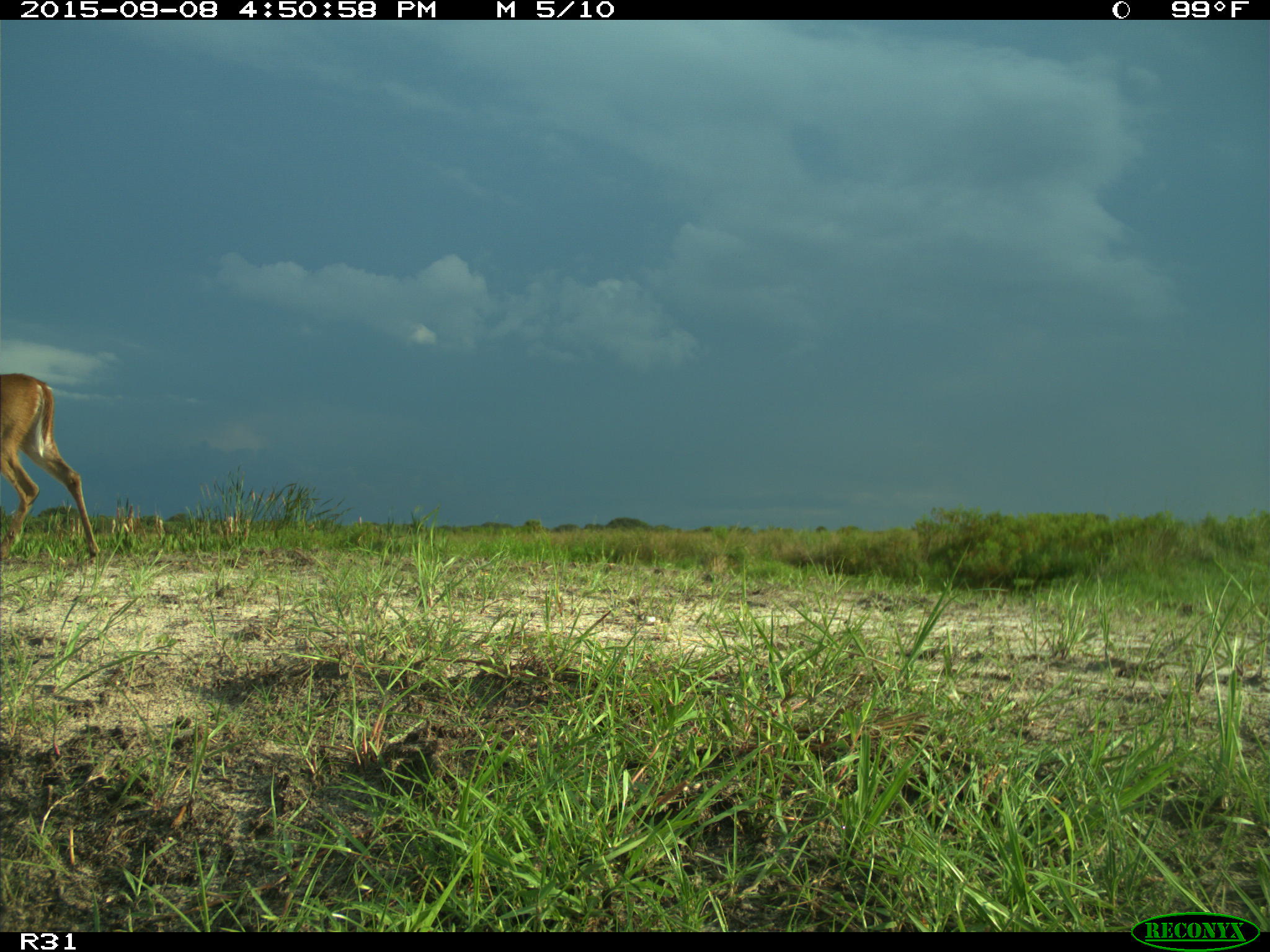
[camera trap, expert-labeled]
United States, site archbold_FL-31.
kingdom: Animalia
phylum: Chordata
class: Mammalia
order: Artiodactyla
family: Cervidae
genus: Odocoileus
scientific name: Odocoileus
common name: deer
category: unidentified deer